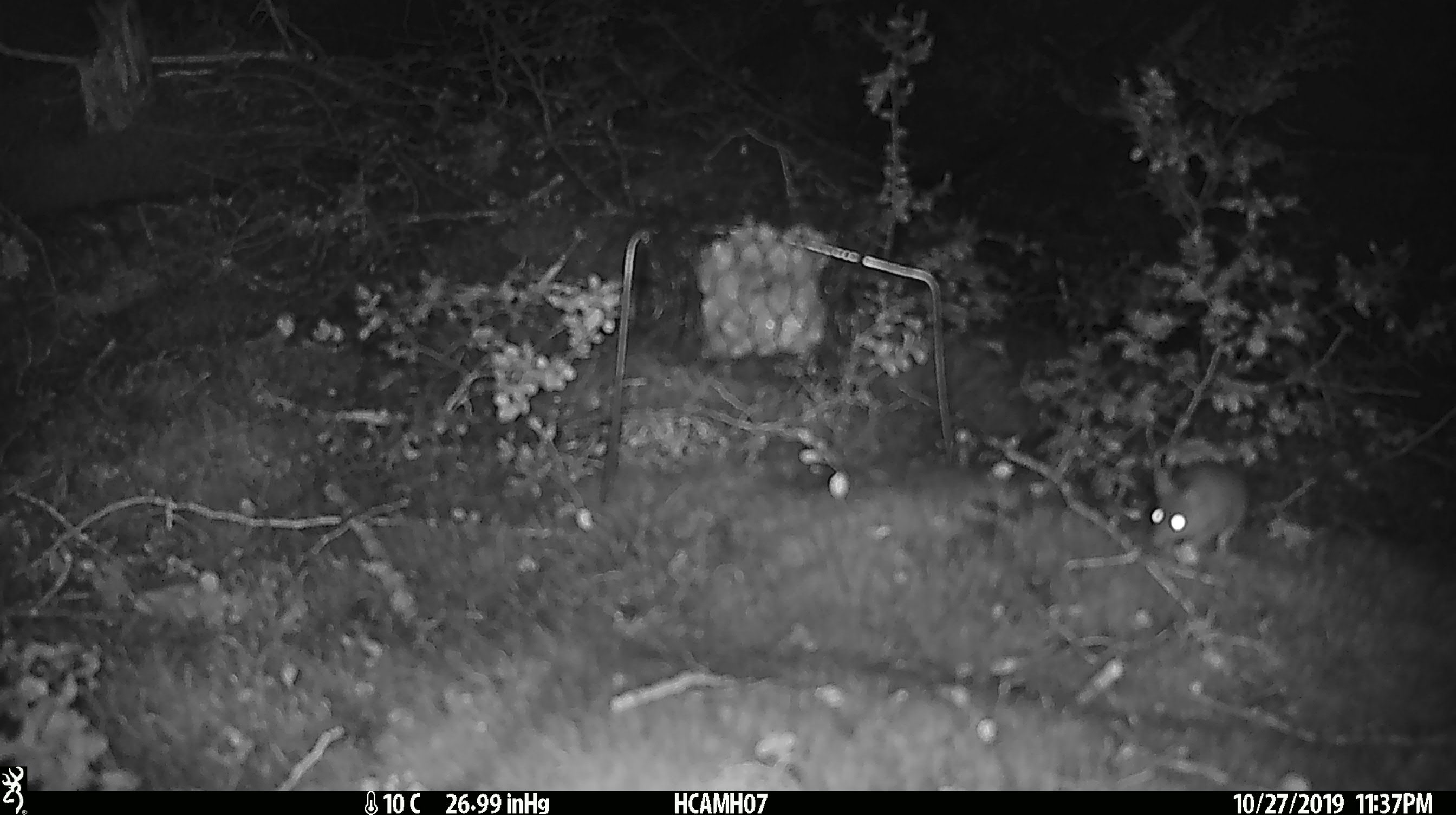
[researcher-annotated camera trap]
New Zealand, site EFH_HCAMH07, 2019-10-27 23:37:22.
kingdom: Animalia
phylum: Chordata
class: Mammalia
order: Rodentia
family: Muridae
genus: Mus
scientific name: Mus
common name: mouse